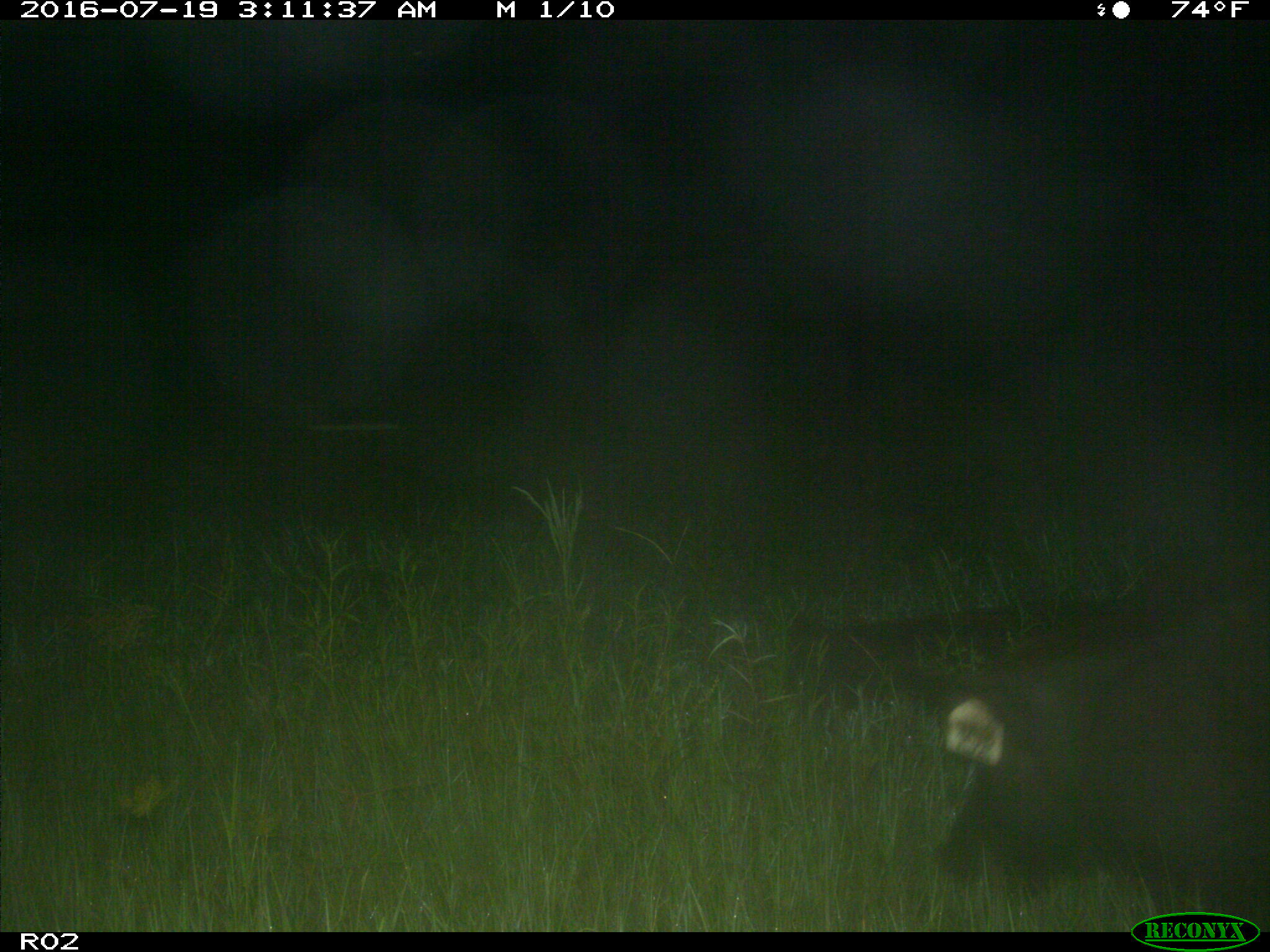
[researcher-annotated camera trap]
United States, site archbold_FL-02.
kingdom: Animalia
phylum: Chordata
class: Mammalia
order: Artiodactyla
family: Suidae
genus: Sus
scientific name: Sus scrofa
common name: wild boar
Sus scrofa (wild boar).